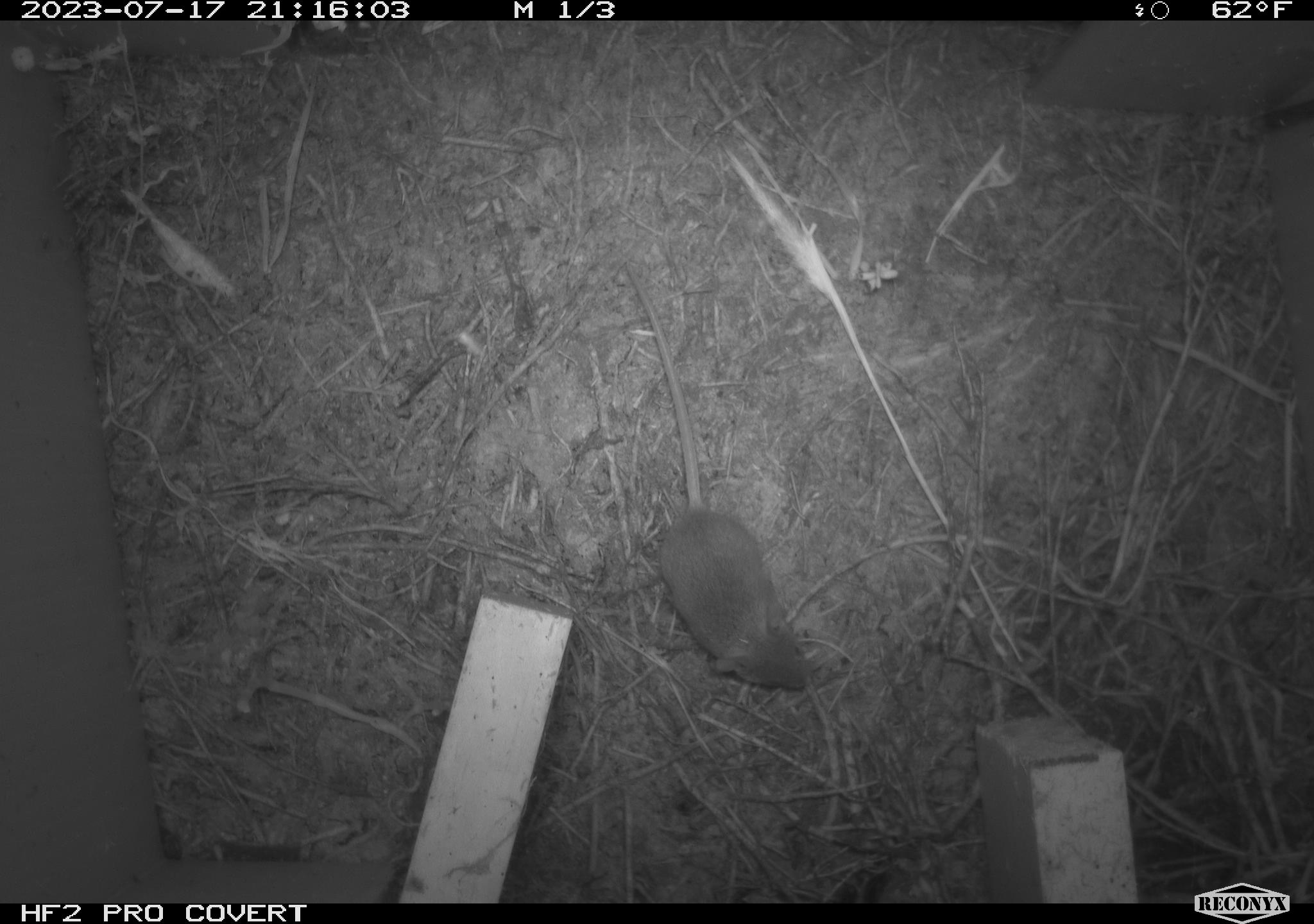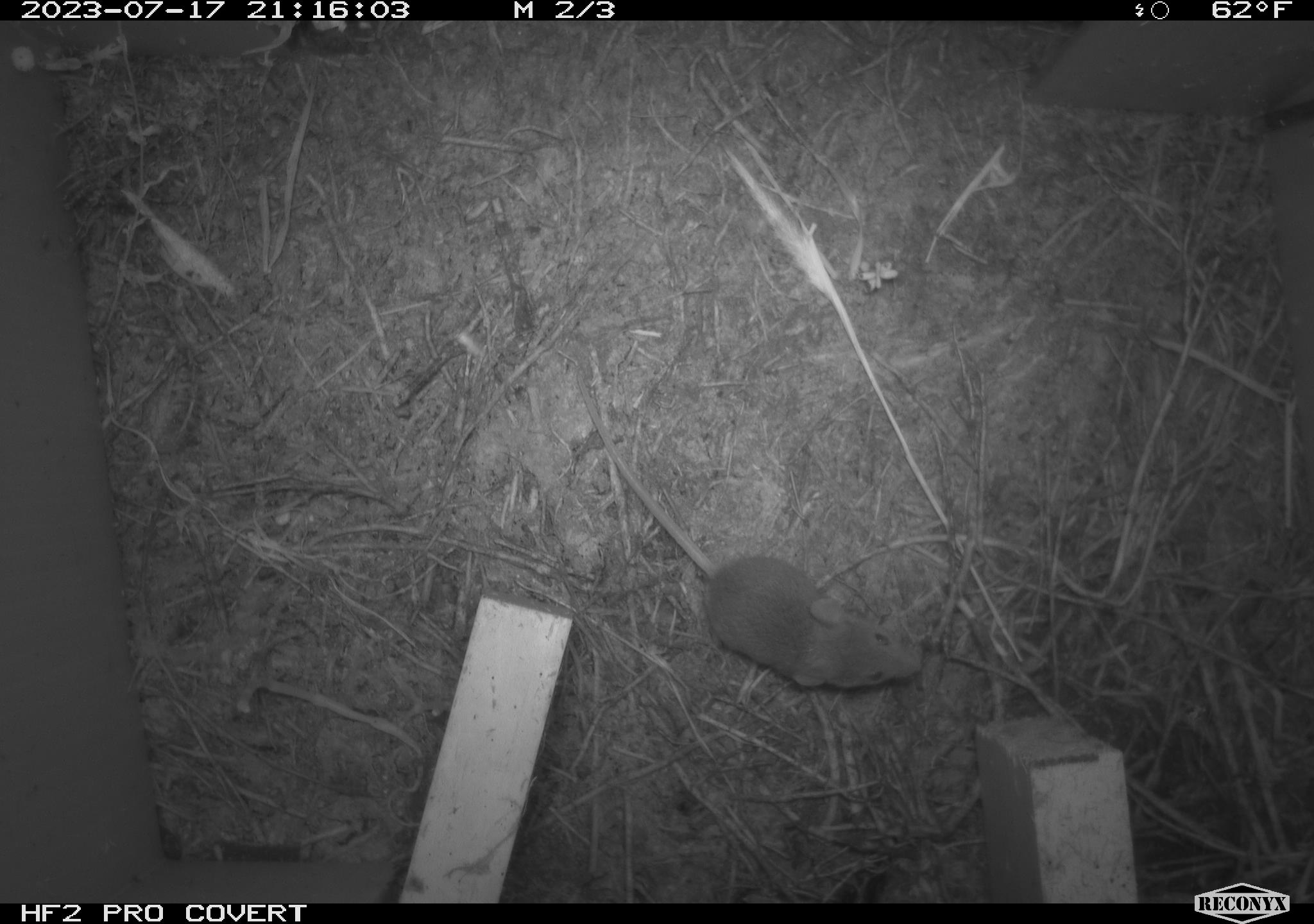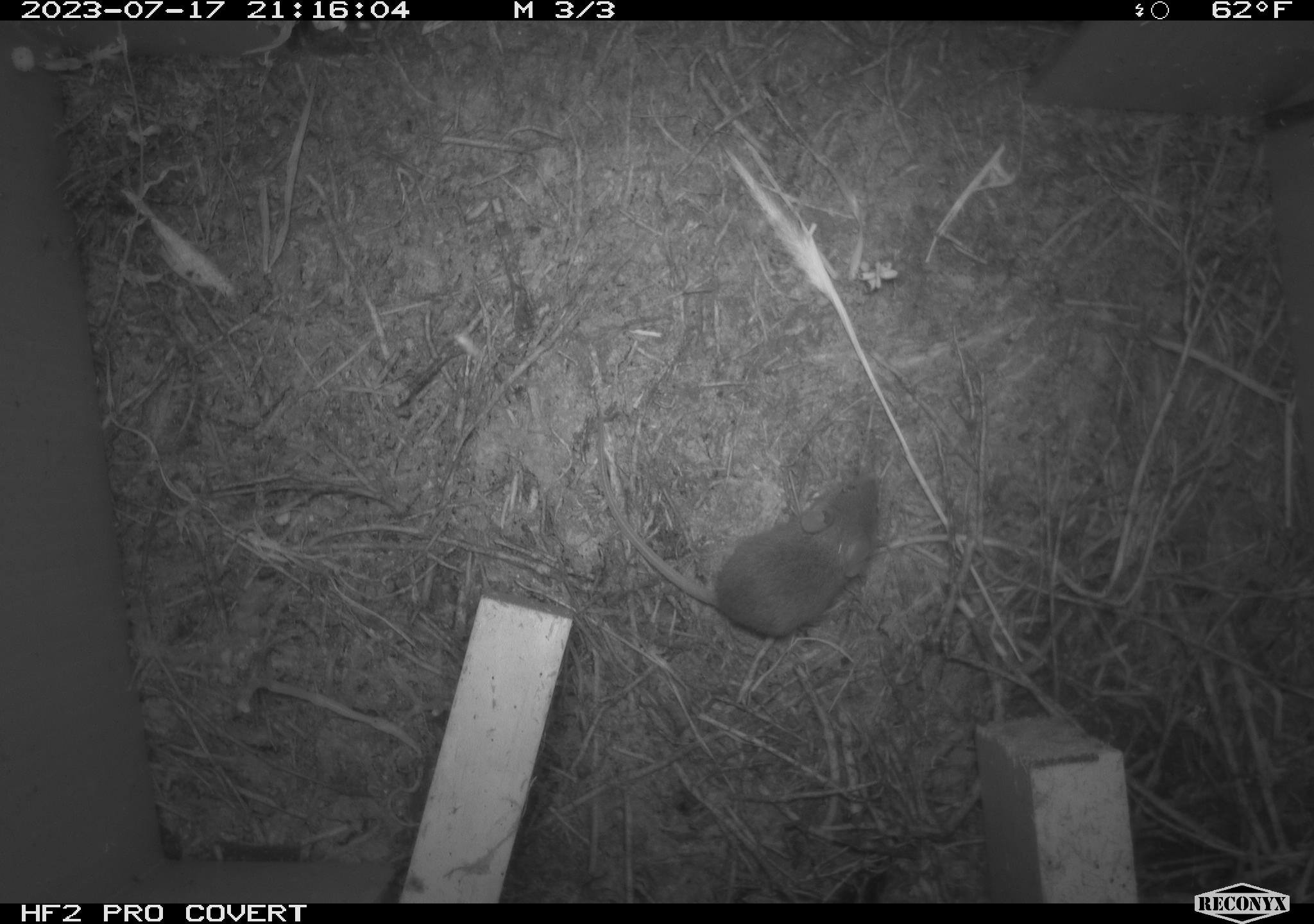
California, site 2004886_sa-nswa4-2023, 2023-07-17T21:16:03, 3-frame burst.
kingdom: Animalia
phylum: Chordata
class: Mammalia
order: Rodentia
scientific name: Rodentia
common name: mouse species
Mouse species (Rodentia).